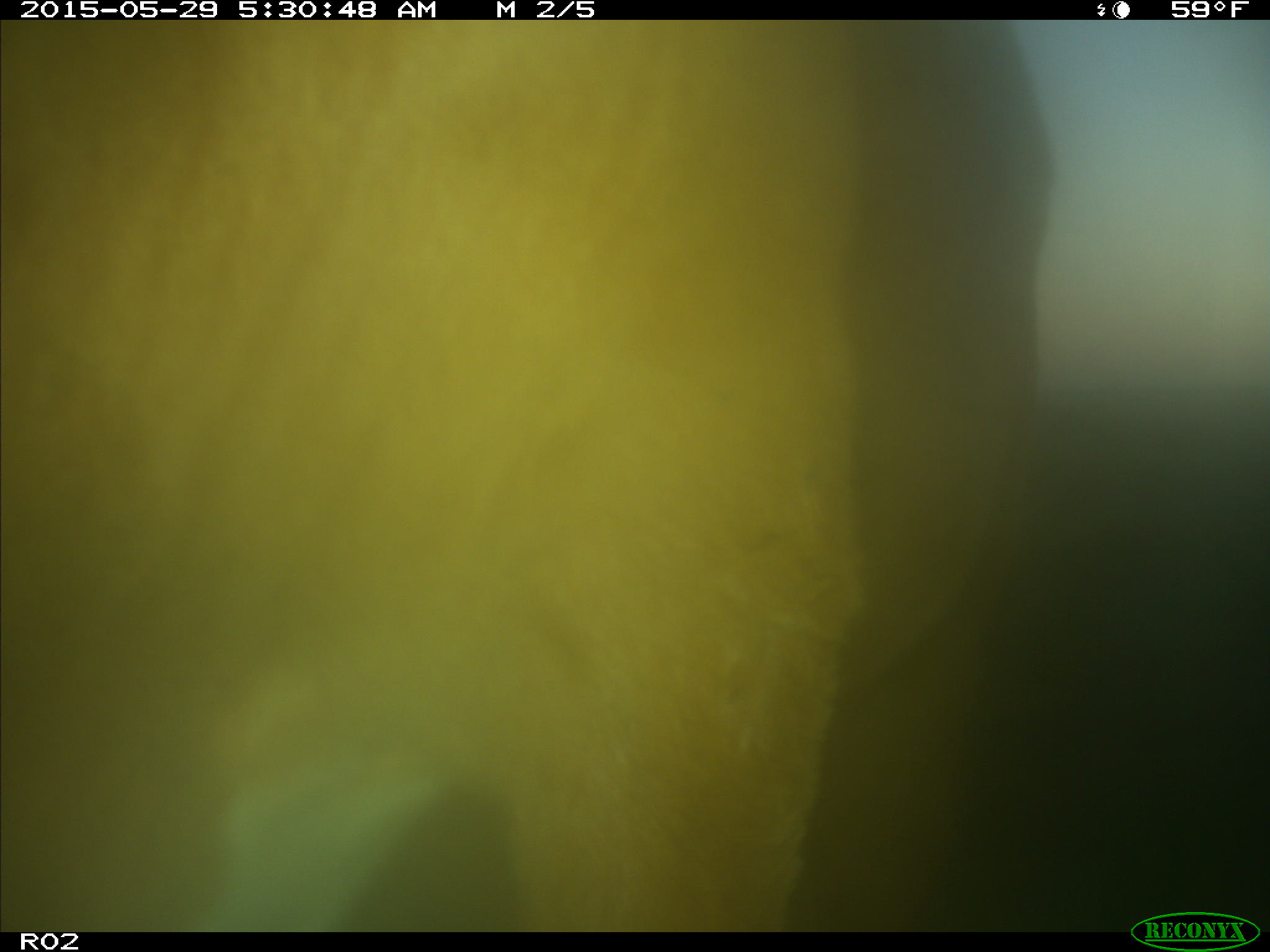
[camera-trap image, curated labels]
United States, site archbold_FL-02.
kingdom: Animalia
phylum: Chordata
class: Mammalia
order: Artiodactyla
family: Bovidae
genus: Bos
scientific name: Bos taurus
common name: domestic cow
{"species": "Bos taurus (domestic cow)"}